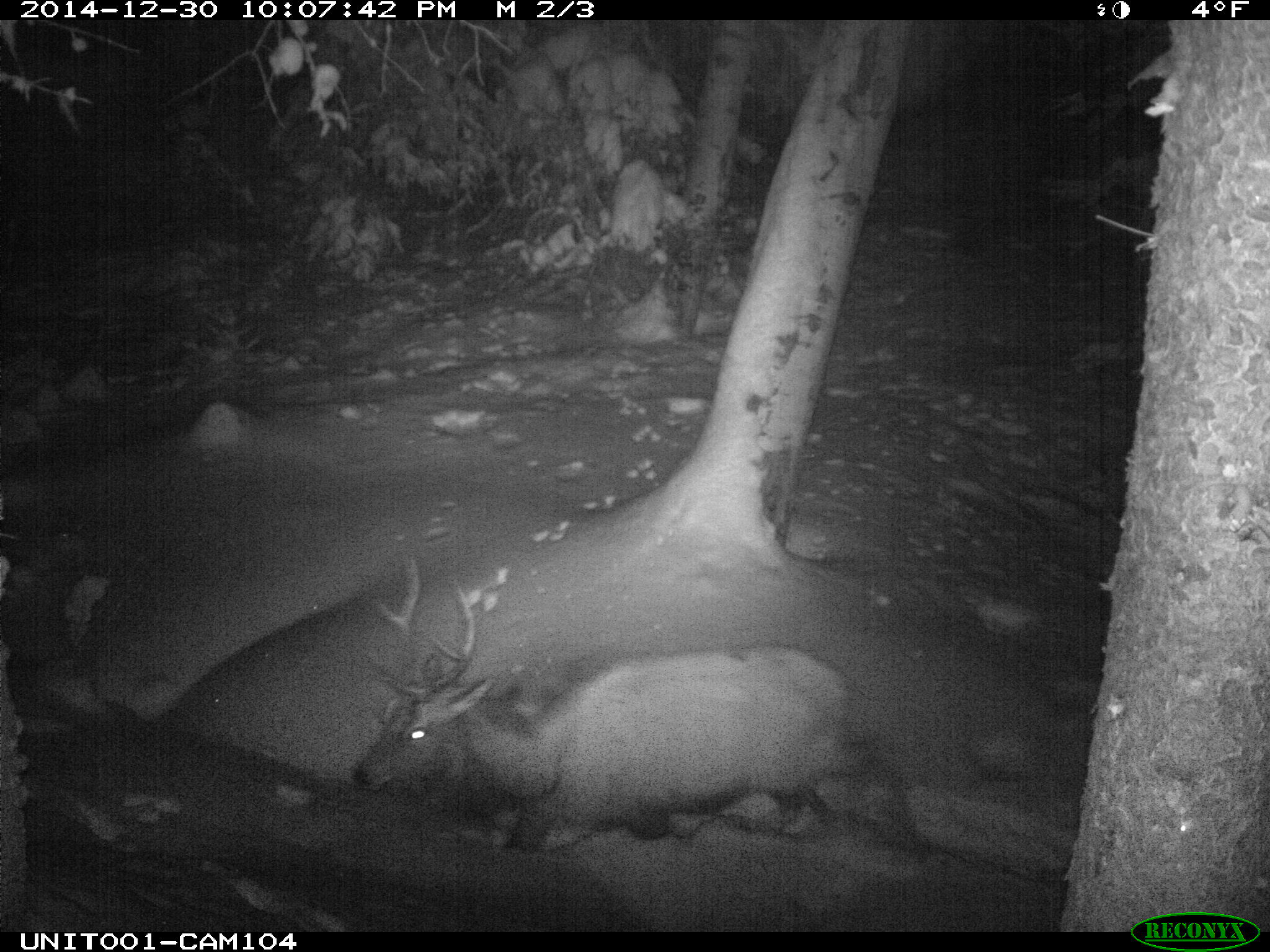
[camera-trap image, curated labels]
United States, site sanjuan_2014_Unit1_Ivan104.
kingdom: Animalia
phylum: Chordata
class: Mammalia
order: Artiodactyla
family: Cervidae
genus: Cervus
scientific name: Cervus elaphus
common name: red deer